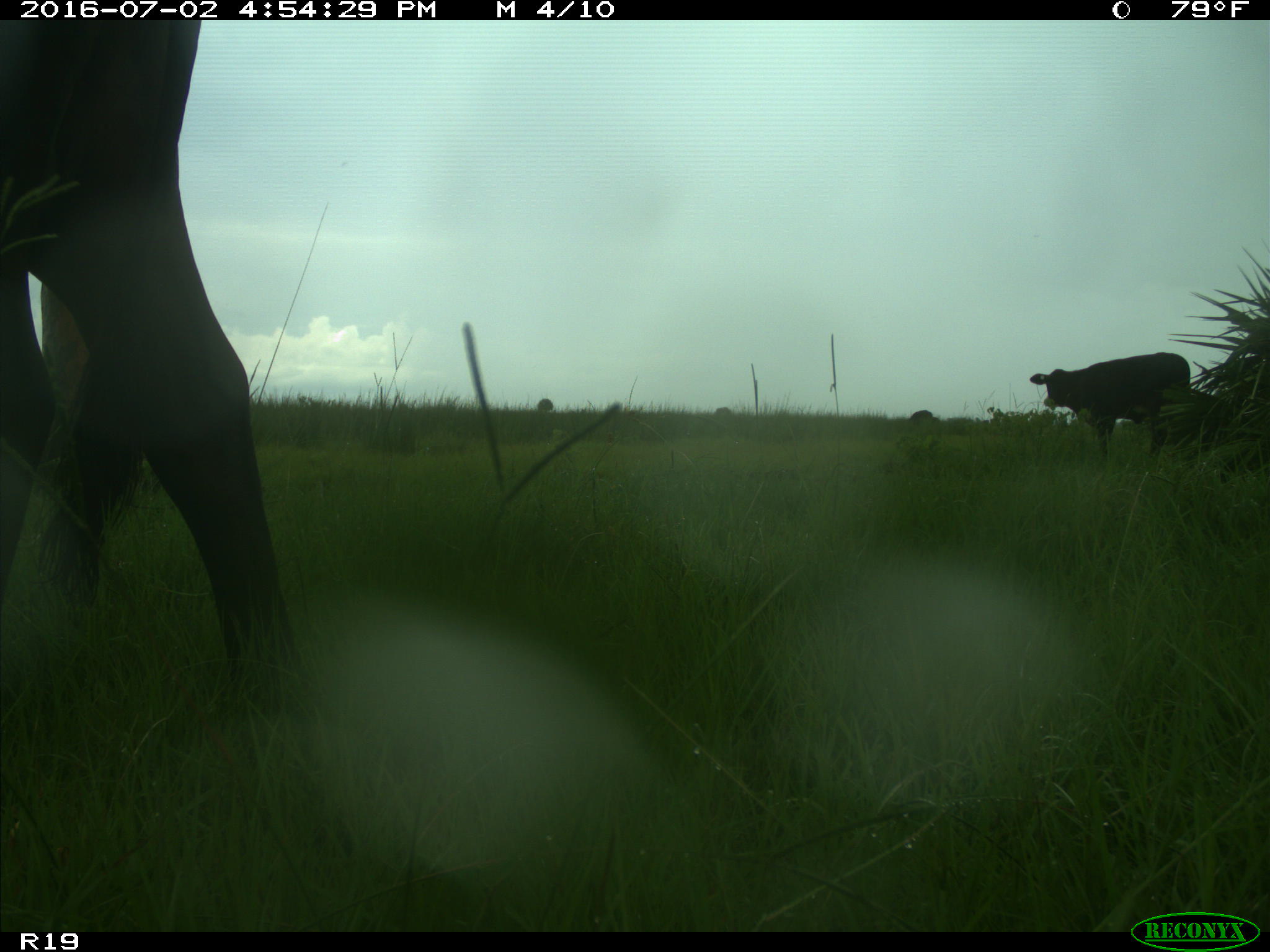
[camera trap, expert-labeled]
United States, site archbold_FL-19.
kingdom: Animalia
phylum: Chordata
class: Mammalia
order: Artiodactyla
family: Bovidae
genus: Bos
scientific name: Bos taurus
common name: domestic cow